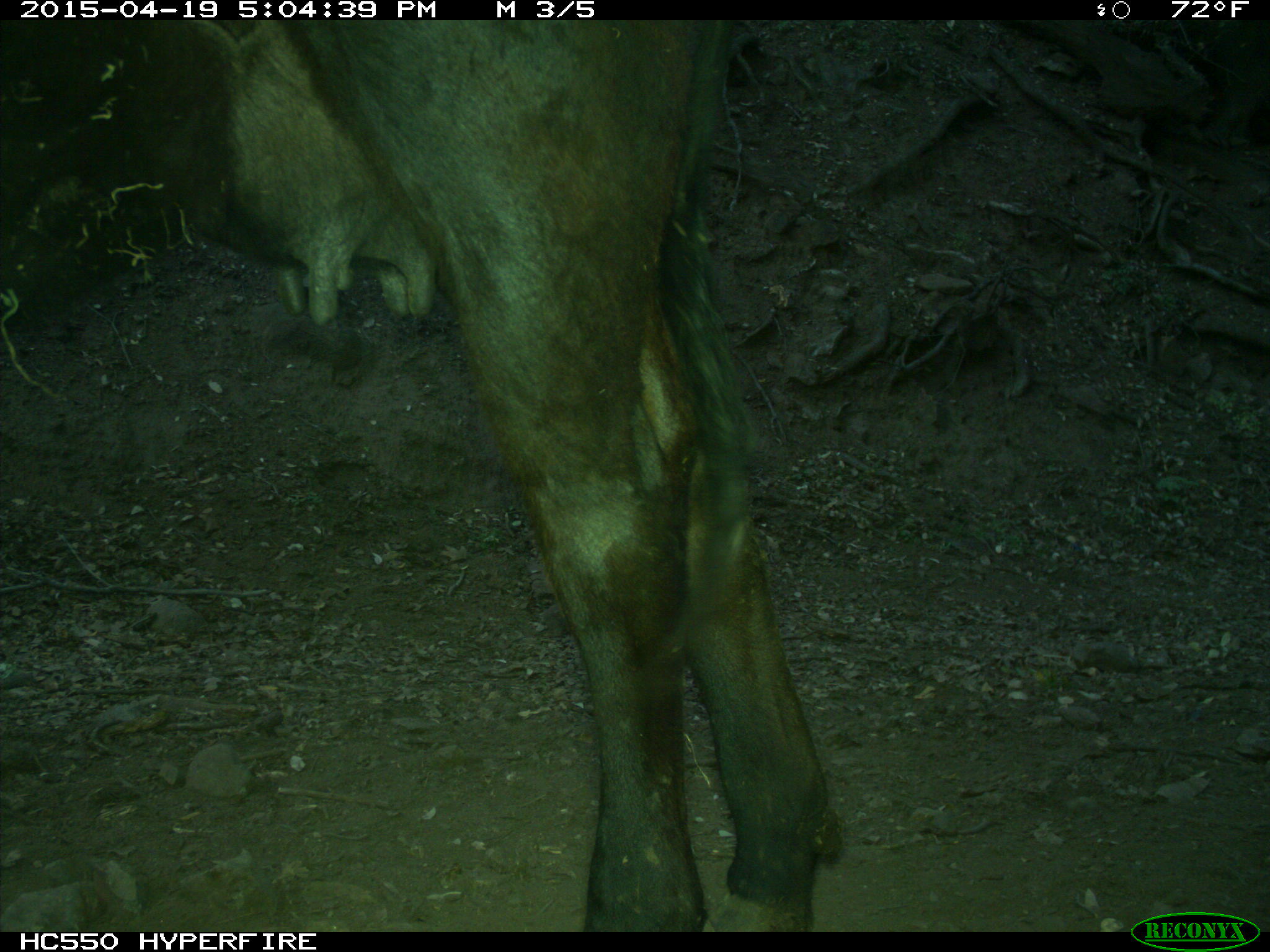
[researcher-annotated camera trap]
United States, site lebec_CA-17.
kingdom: Animalia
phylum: Chordata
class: Mammalia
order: Artiodactyla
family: Bovidae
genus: Bos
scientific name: Bos taurus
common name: domestic cow